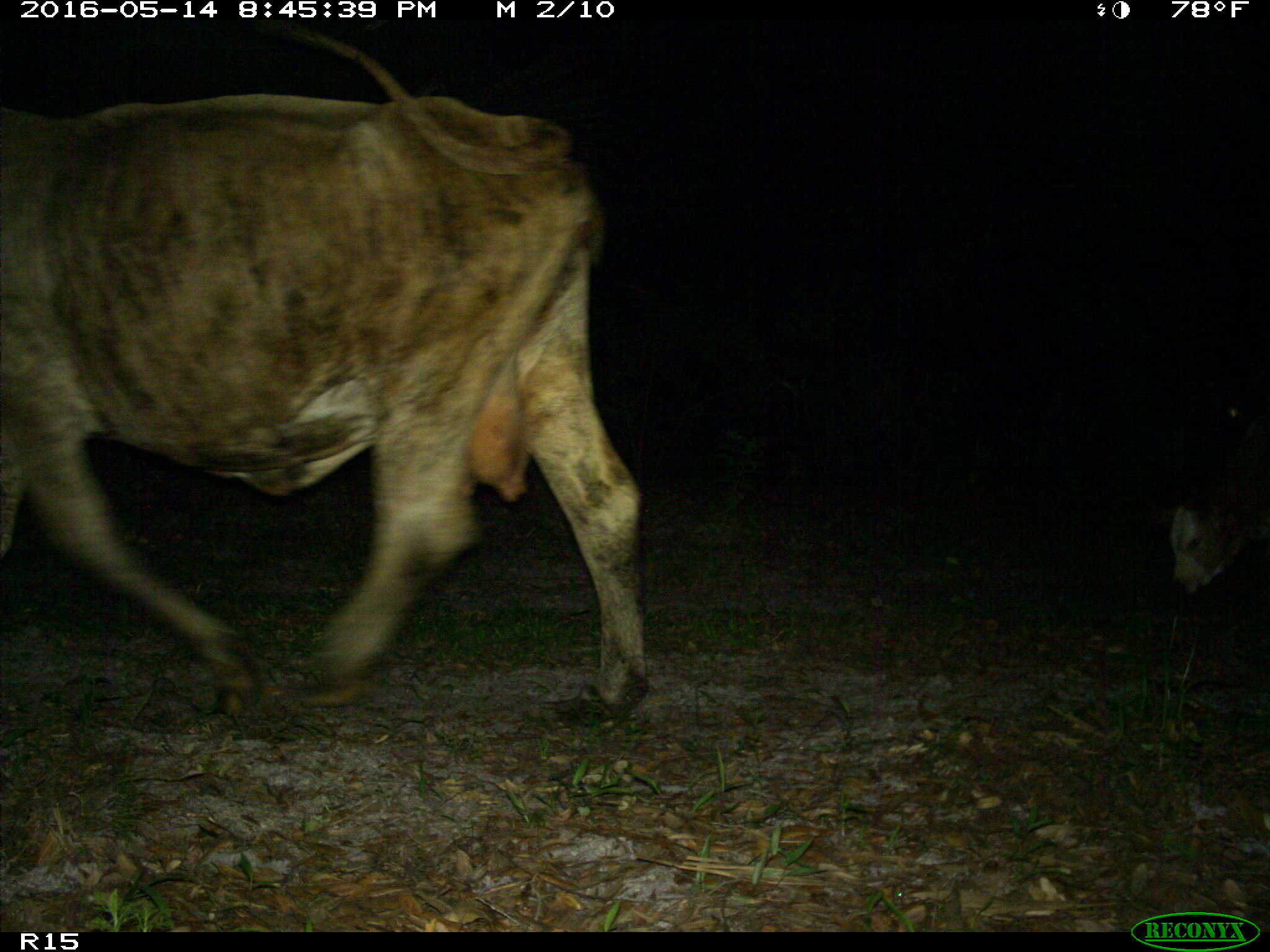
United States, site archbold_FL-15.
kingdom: Animalia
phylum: Chordata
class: Mammalia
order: Artiodactyla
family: Bovidae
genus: Bos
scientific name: Bos taurus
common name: domestic cow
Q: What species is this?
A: Bos taurus (domestic cow).